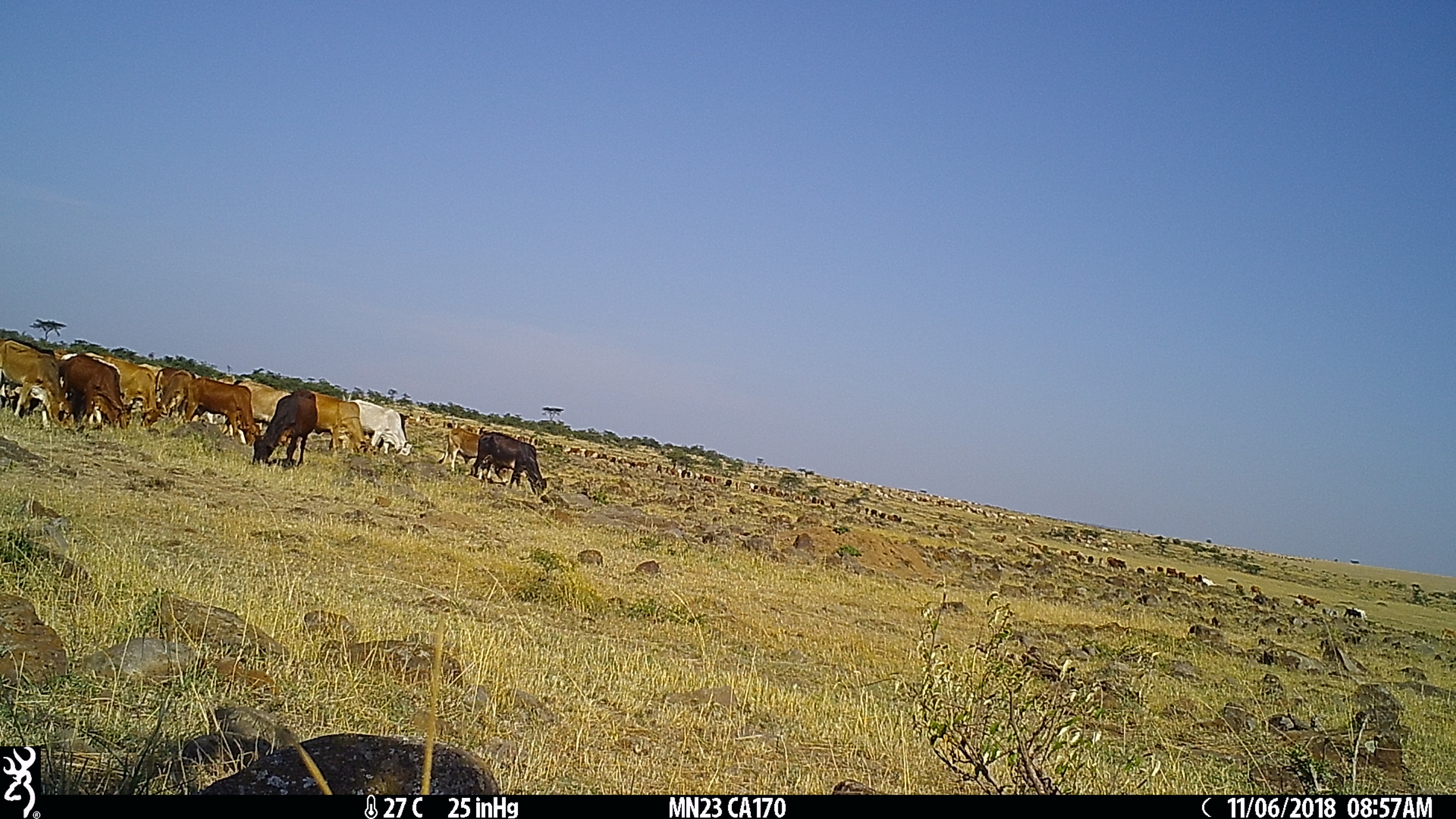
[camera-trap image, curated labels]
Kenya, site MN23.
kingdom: Animalia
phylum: Chordata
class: Mammalia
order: Artiodactyla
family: Bovidae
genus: Bos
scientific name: Bos taurus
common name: cattle